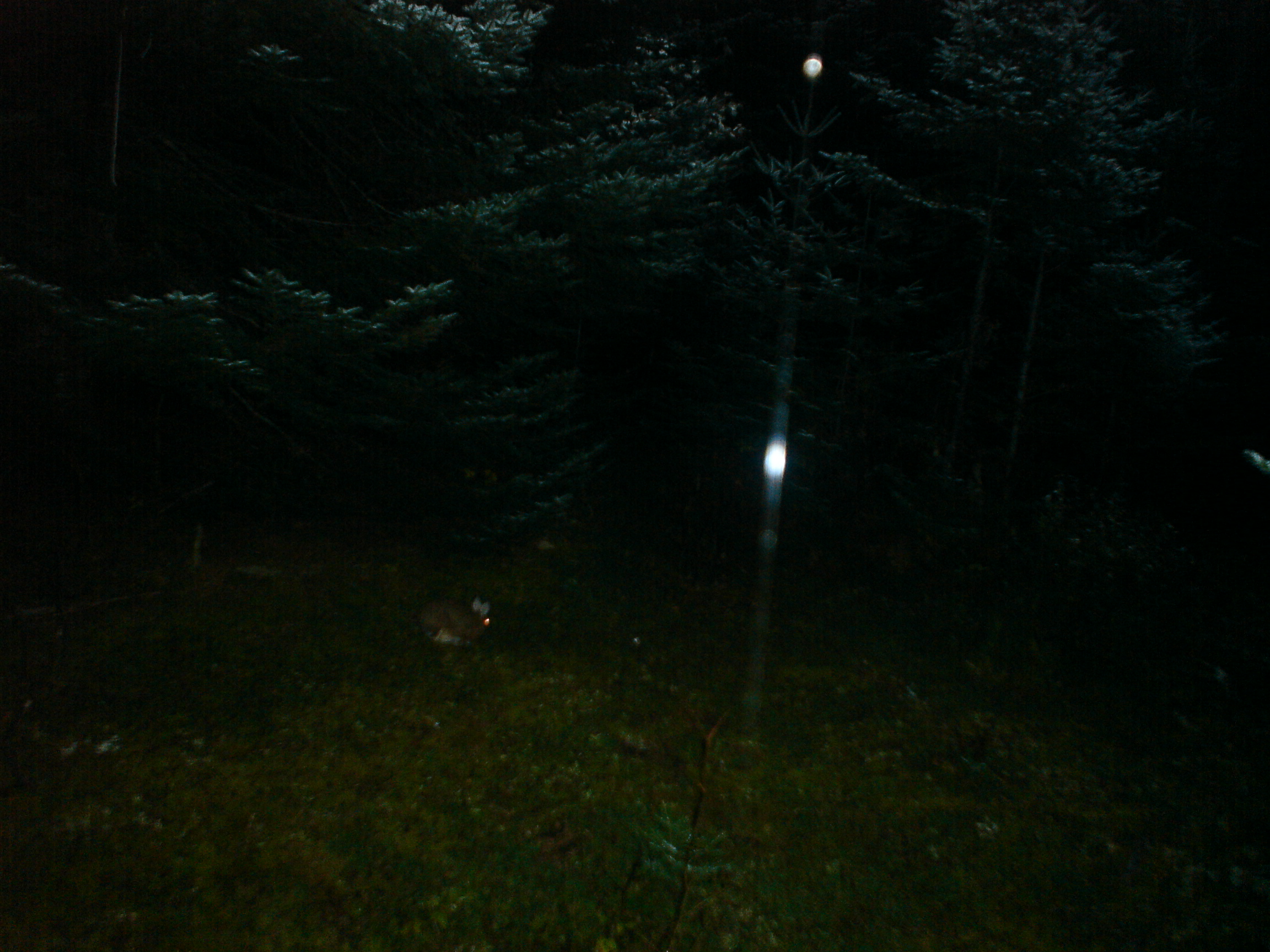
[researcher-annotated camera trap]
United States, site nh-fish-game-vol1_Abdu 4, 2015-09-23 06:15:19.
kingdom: Animalia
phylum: Chordata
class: Mammalia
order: Lagomorpha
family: Leporidae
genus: Lepus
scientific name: Lepus americanus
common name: snowshoe hare